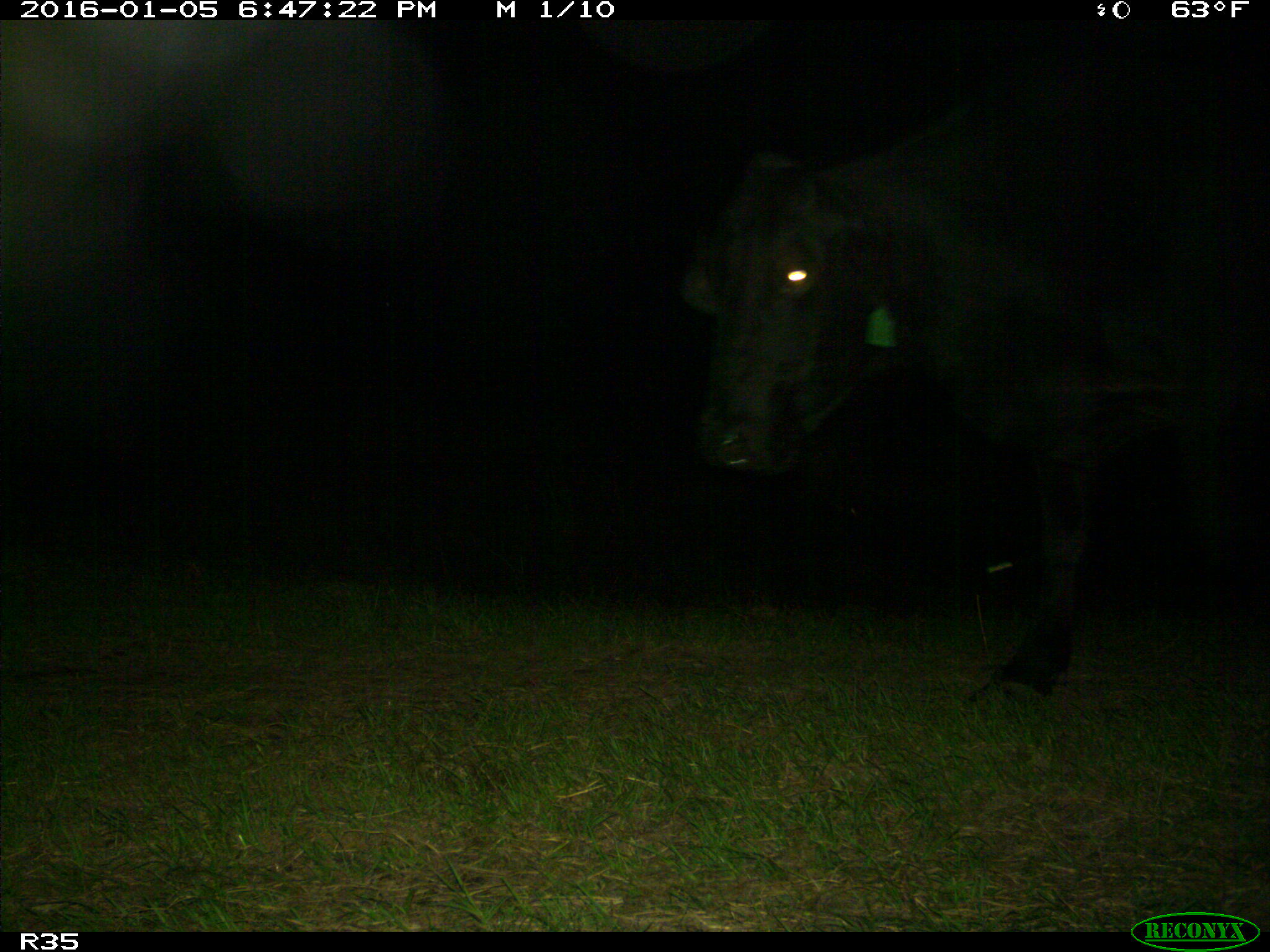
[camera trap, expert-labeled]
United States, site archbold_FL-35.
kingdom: Animalia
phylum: Chordata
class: Mammalia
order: Artiodactyla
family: Bovidae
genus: Bos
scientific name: Bos taurus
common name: domestic cow